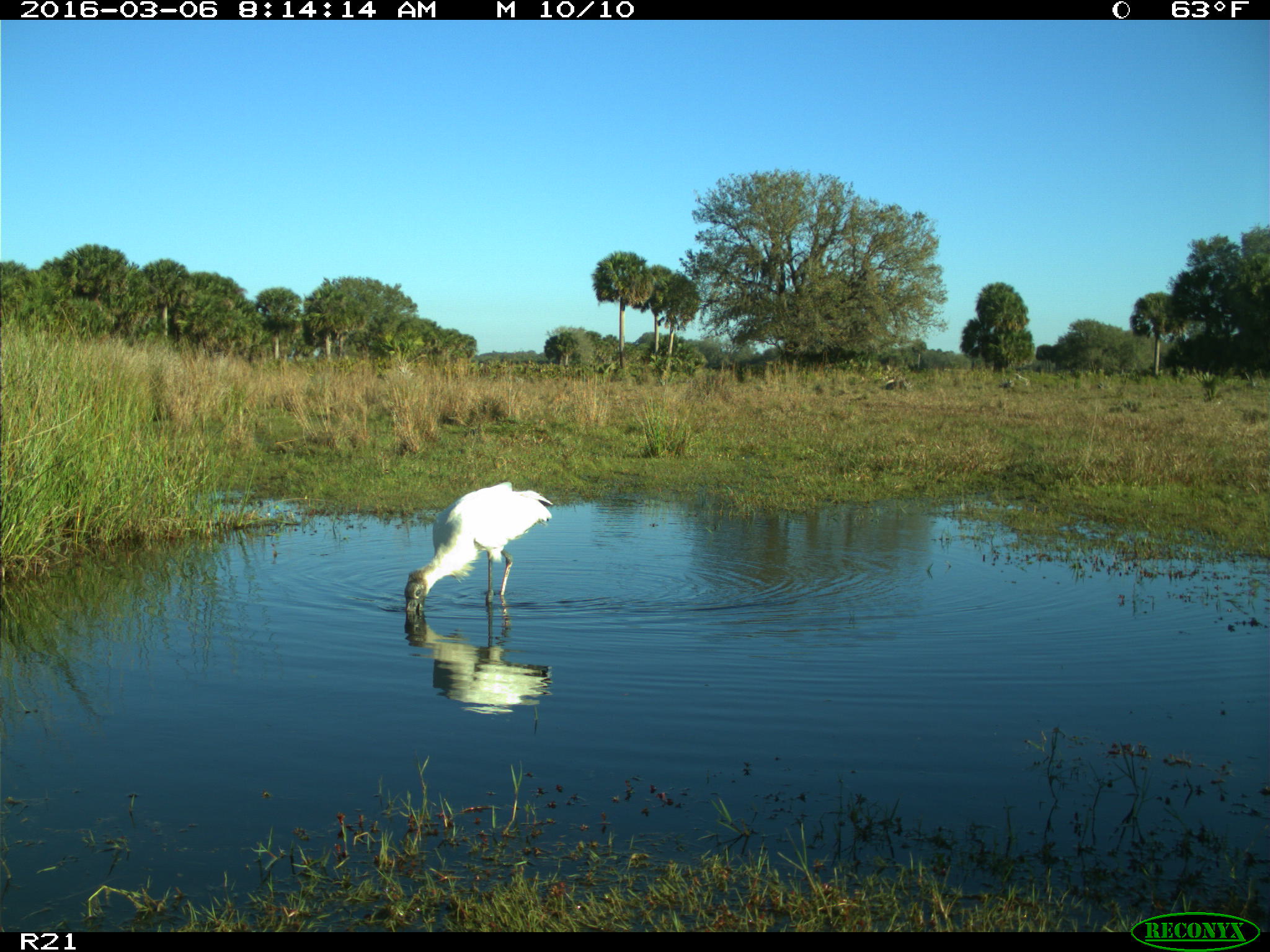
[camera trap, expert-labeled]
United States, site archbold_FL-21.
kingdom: Animalia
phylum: Chordata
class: Aves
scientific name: Aves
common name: birds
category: unidentified bird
Unidentified bird (birds) (Aves).